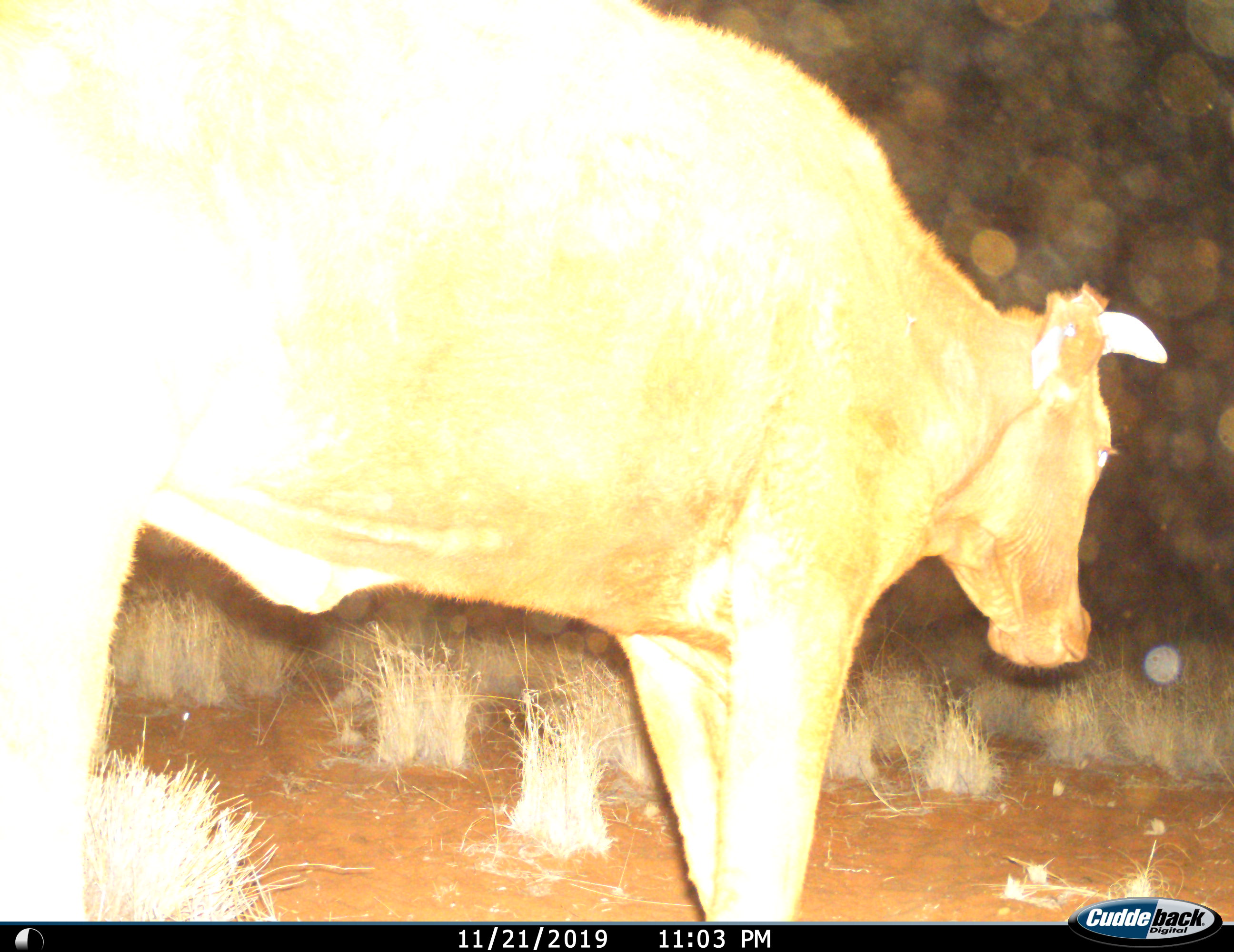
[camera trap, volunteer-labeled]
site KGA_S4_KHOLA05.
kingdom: Animalia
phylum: Chordata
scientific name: Vertebrata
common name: domestic animal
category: domesticanimal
Domesticanimal (domestic animal) (Vertebrata), count 1. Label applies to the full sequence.